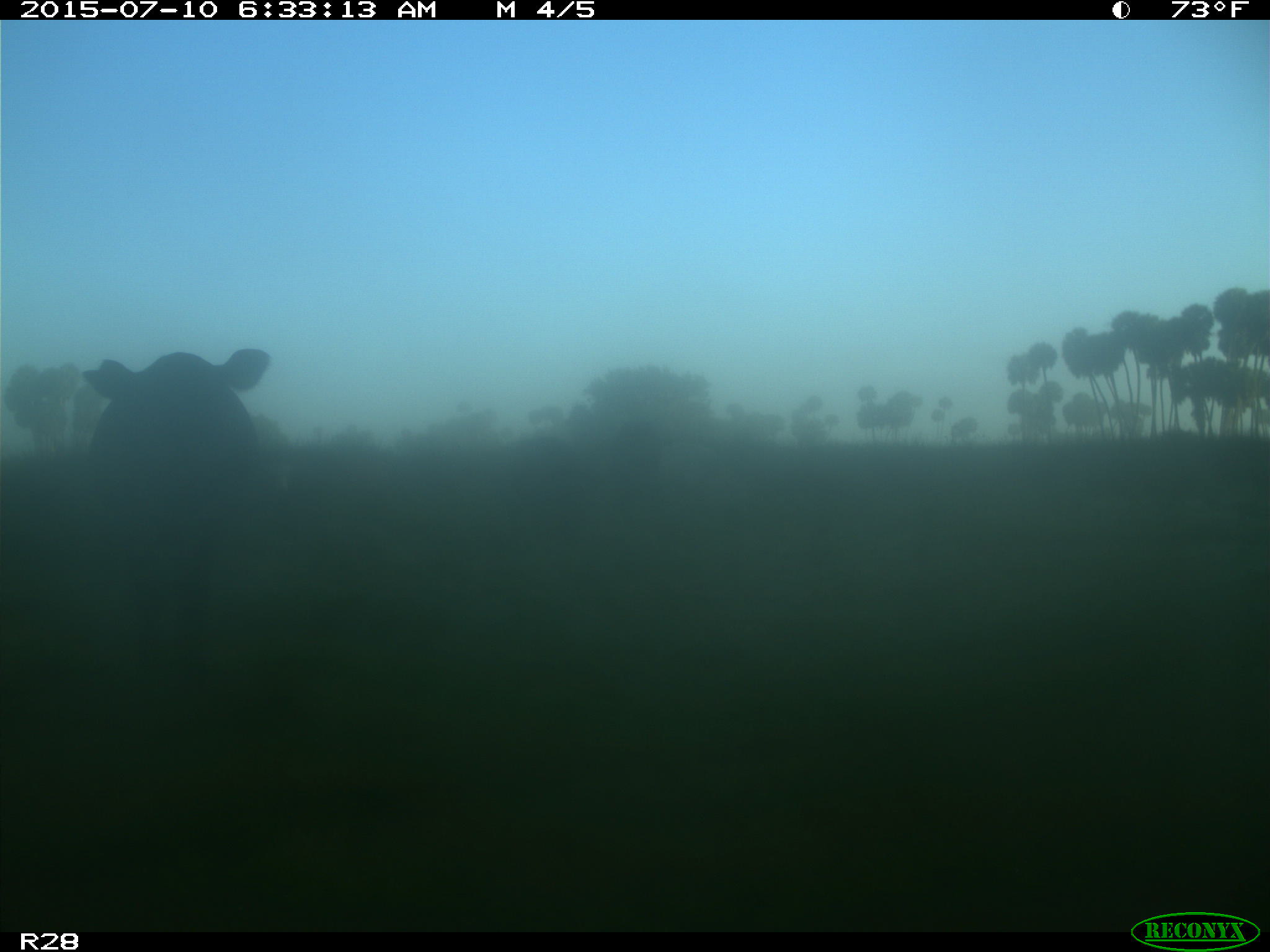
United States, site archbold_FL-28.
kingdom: Animalia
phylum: Chordata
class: Mammalia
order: Artiodactyla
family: Bovidae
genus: Bos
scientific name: Bos taurus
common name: domestic cow